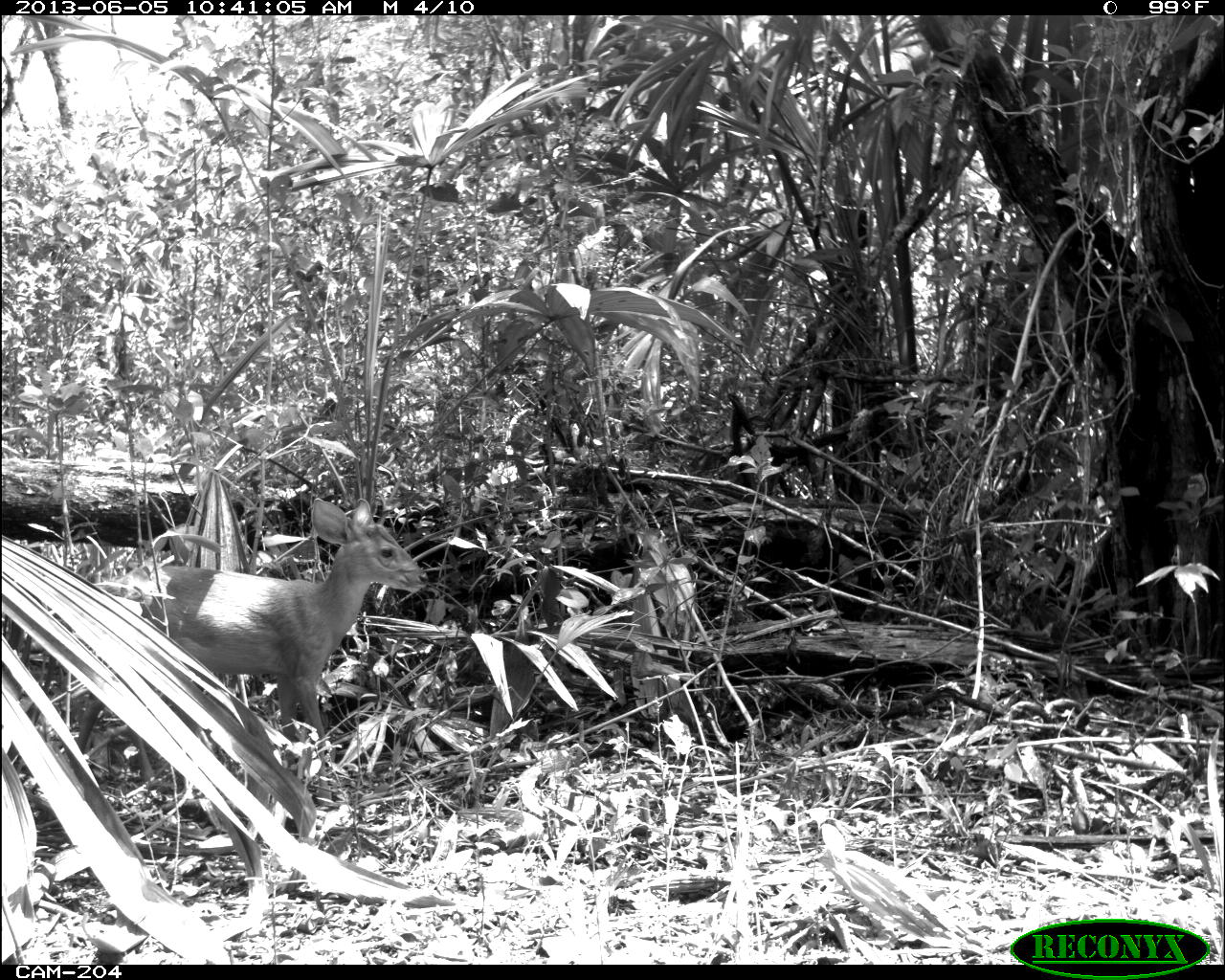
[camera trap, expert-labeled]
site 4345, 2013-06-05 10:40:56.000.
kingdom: Animalia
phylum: Chordata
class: Mammalia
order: Artiodactyla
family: Cervidae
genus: Odocoileus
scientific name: Odocoileus pandora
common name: yucatán brown brocket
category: mazama pandora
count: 1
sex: female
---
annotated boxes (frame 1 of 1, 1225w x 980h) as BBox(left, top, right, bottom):
mazama pandora: BBox(75, 497, 429, 801)